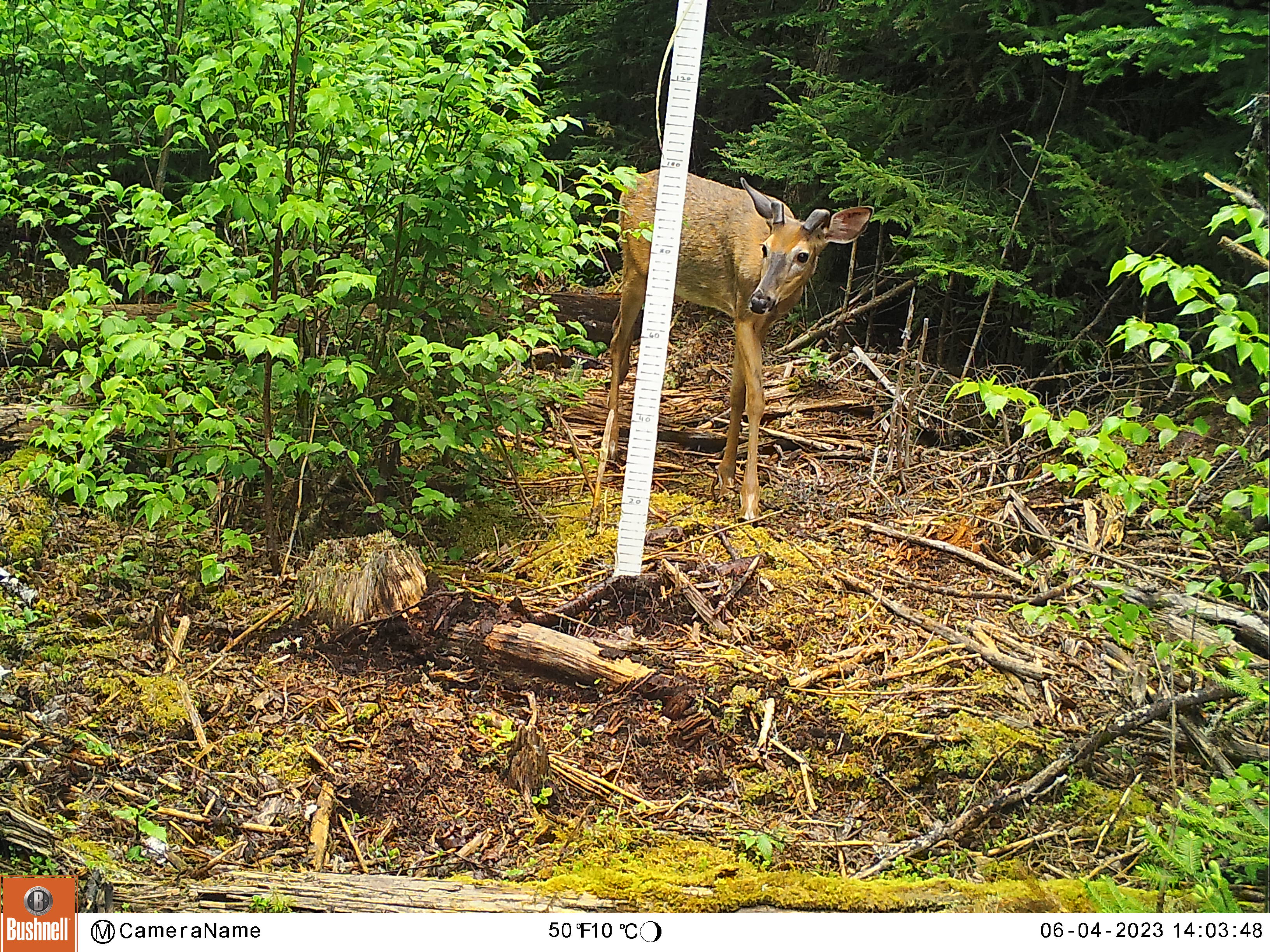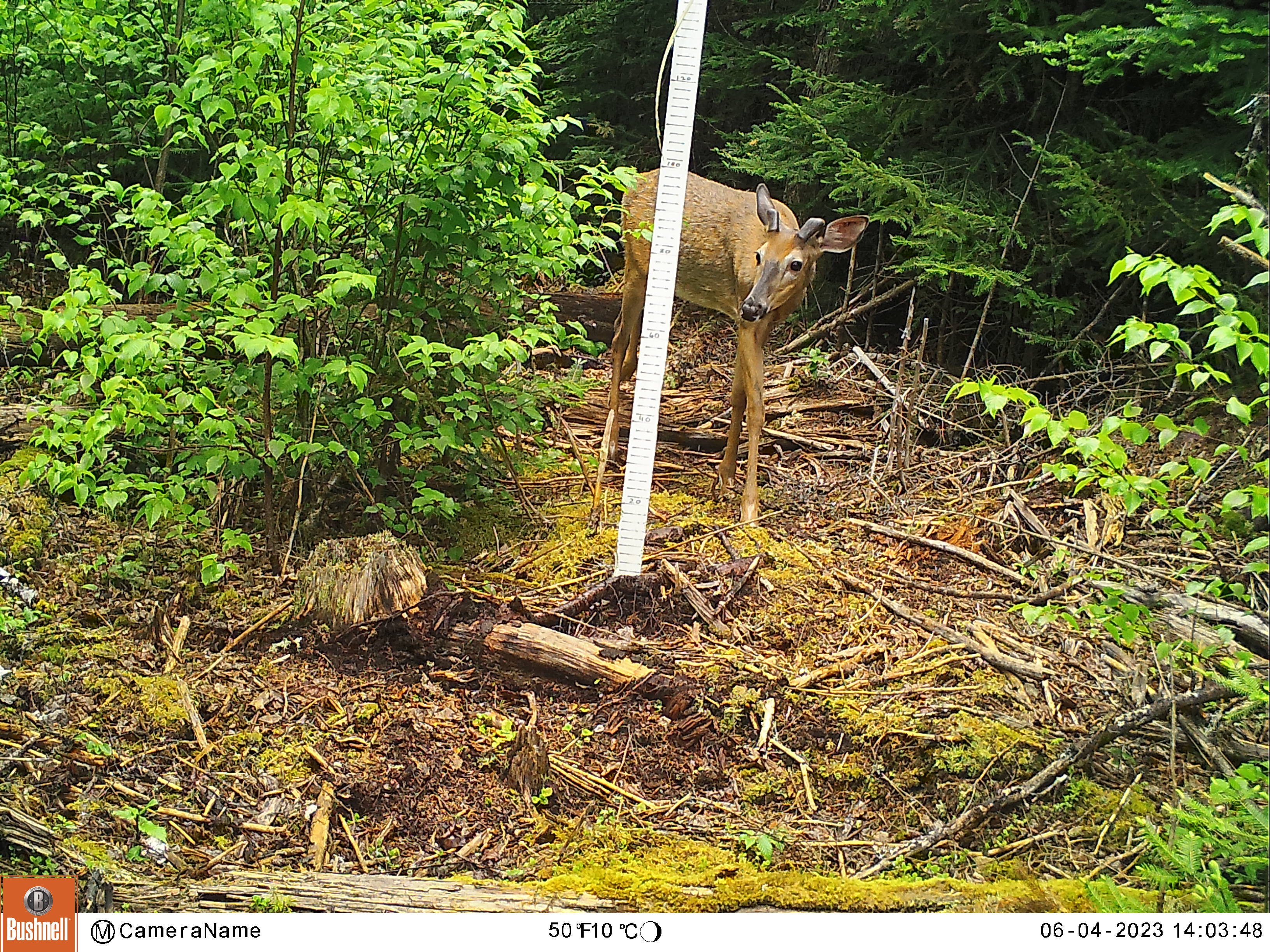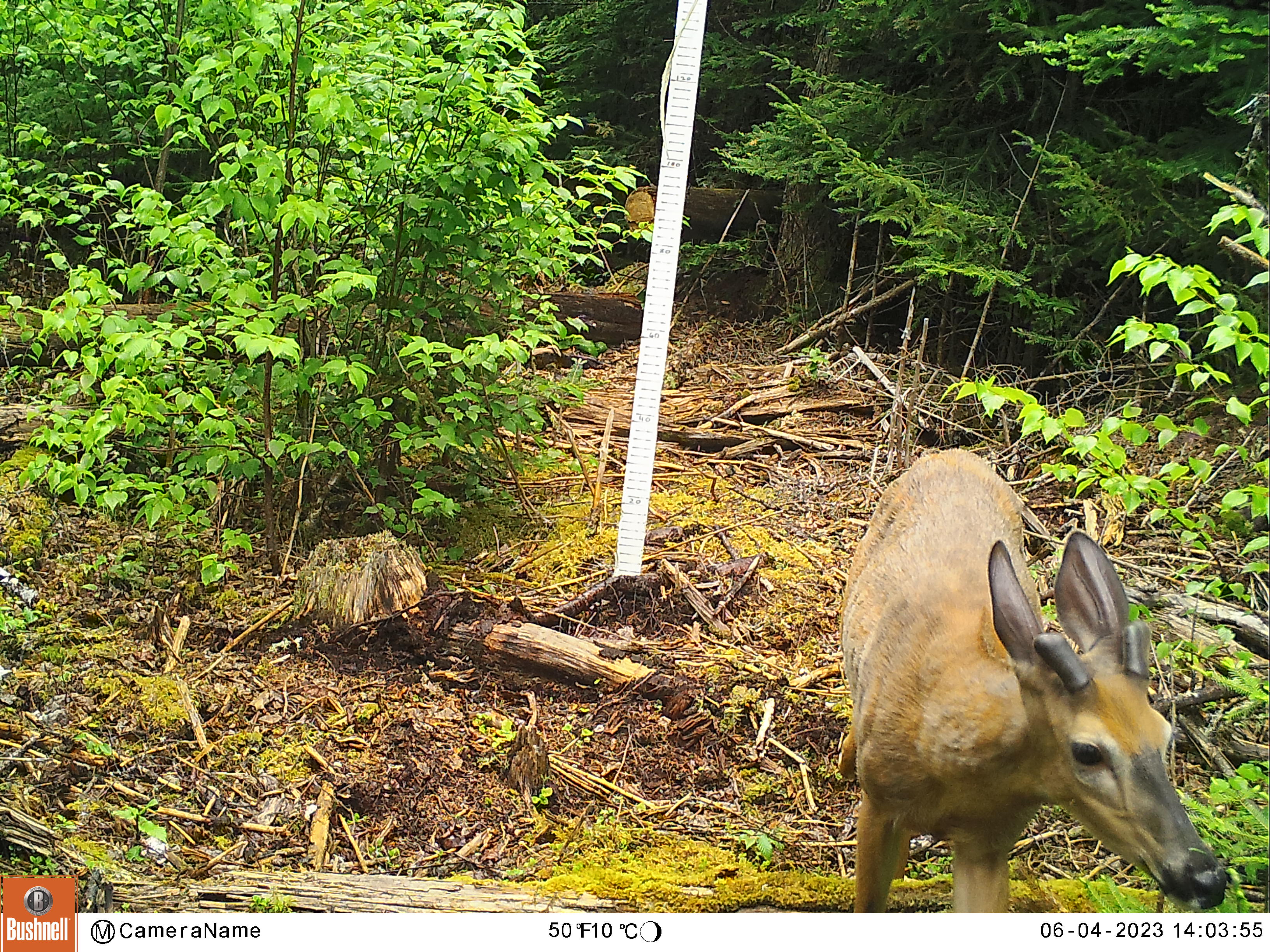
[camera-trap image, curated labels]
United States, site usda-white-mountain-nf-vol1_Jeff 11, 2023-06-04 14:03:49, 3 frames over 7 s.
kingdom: Animalia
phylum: Chordata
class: Mammalia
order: Artiodactyla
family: Cervidae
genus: Odocoileus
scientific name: Odocoileus virginianus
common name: white-tailed deer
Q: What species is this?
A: White-tailed deer (Odocoileus virginianus).